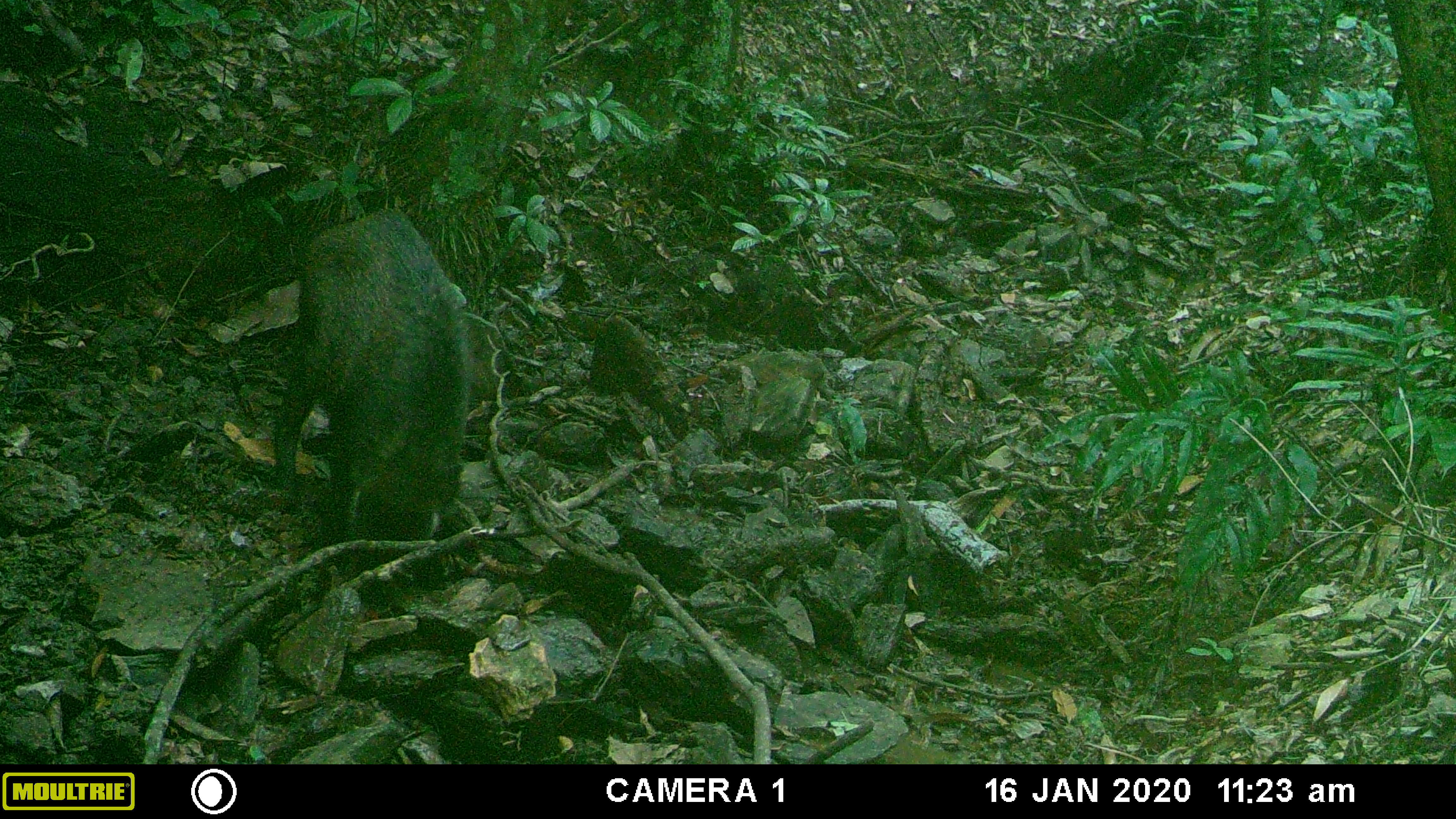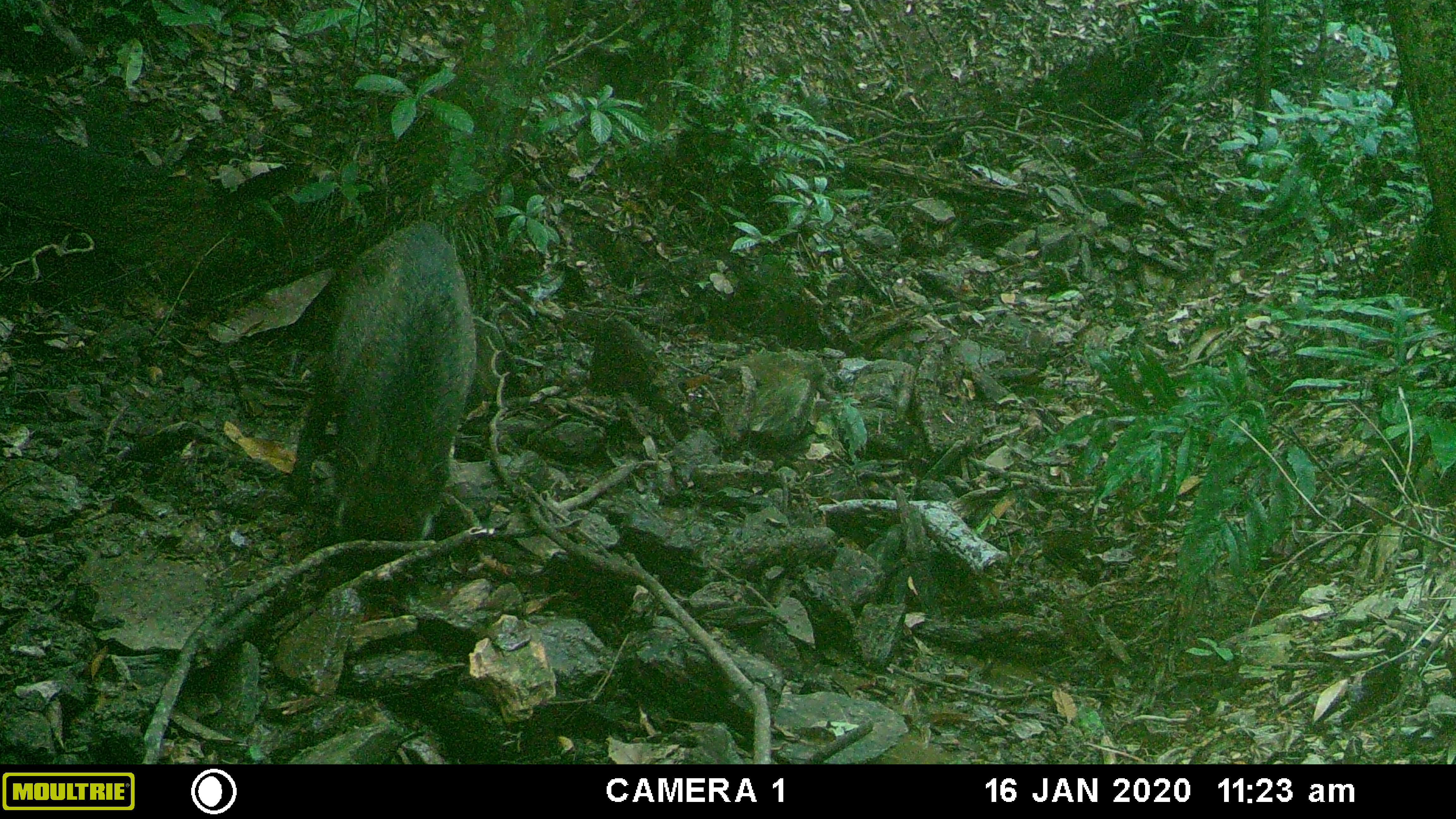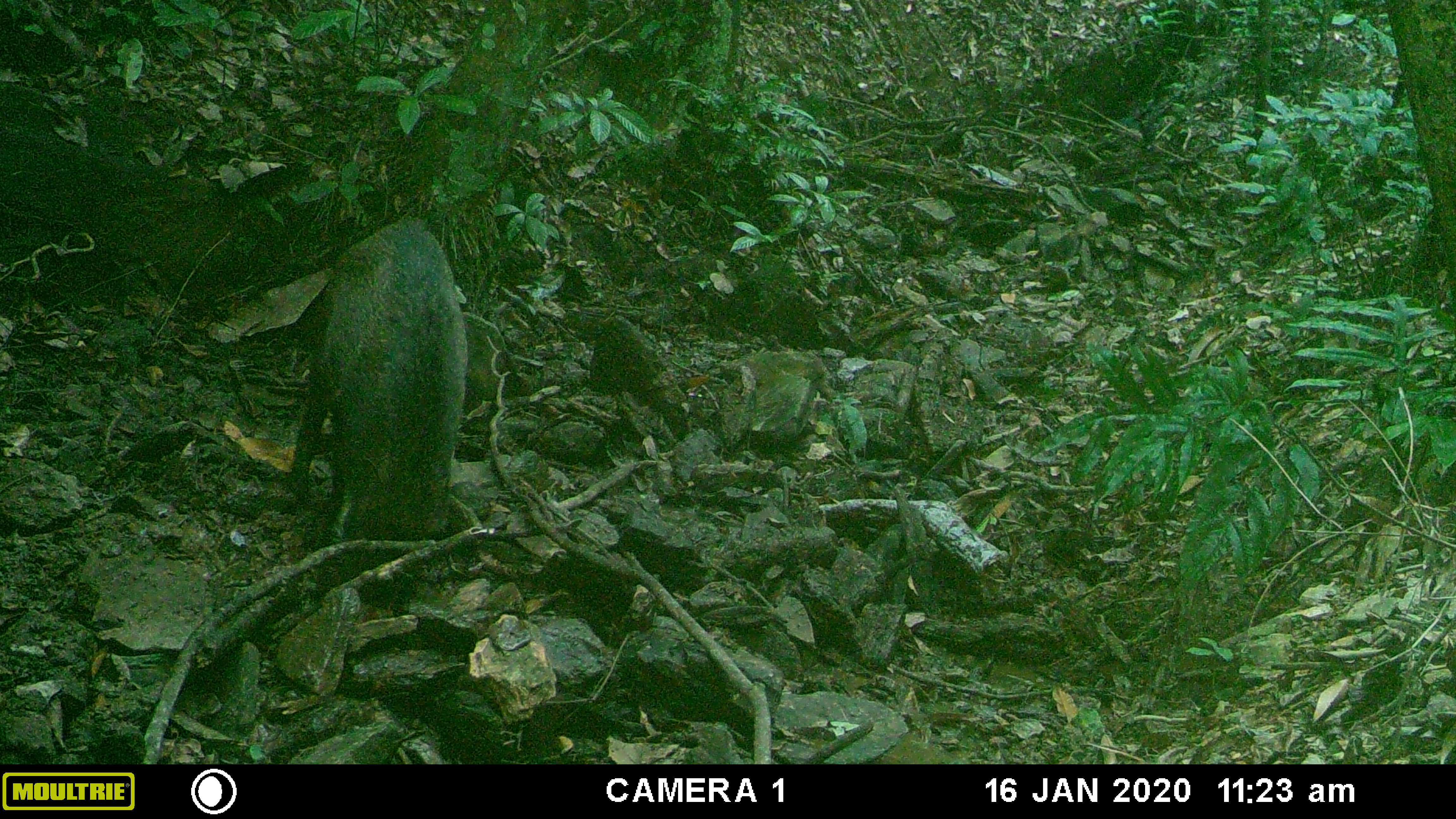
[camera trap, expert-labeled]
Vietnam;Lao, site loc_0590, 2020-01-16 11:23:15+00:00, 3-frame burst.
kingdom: Animalia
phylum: Chordata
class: Mammalia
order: Artiodactyla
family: Suidae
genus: Sus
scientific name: Sus scrofa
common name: eurasian wild pig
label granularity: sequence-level